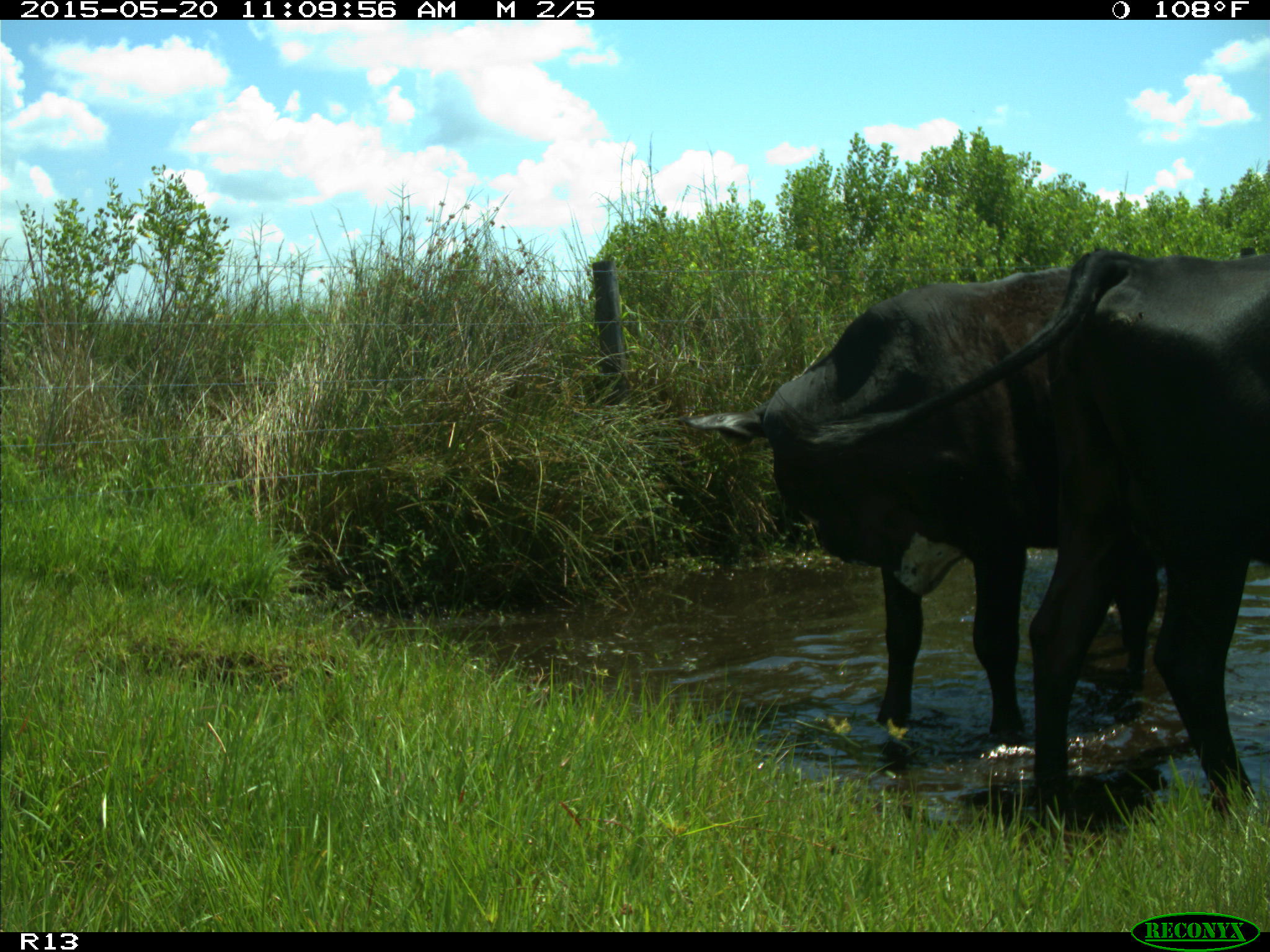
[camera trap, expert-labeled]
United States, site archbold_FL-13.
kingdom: Animalia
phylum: Chordata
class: Mammalia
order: Artiodactyla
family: Bovidae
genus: Bos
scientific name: Bos taurus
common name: domestic cow